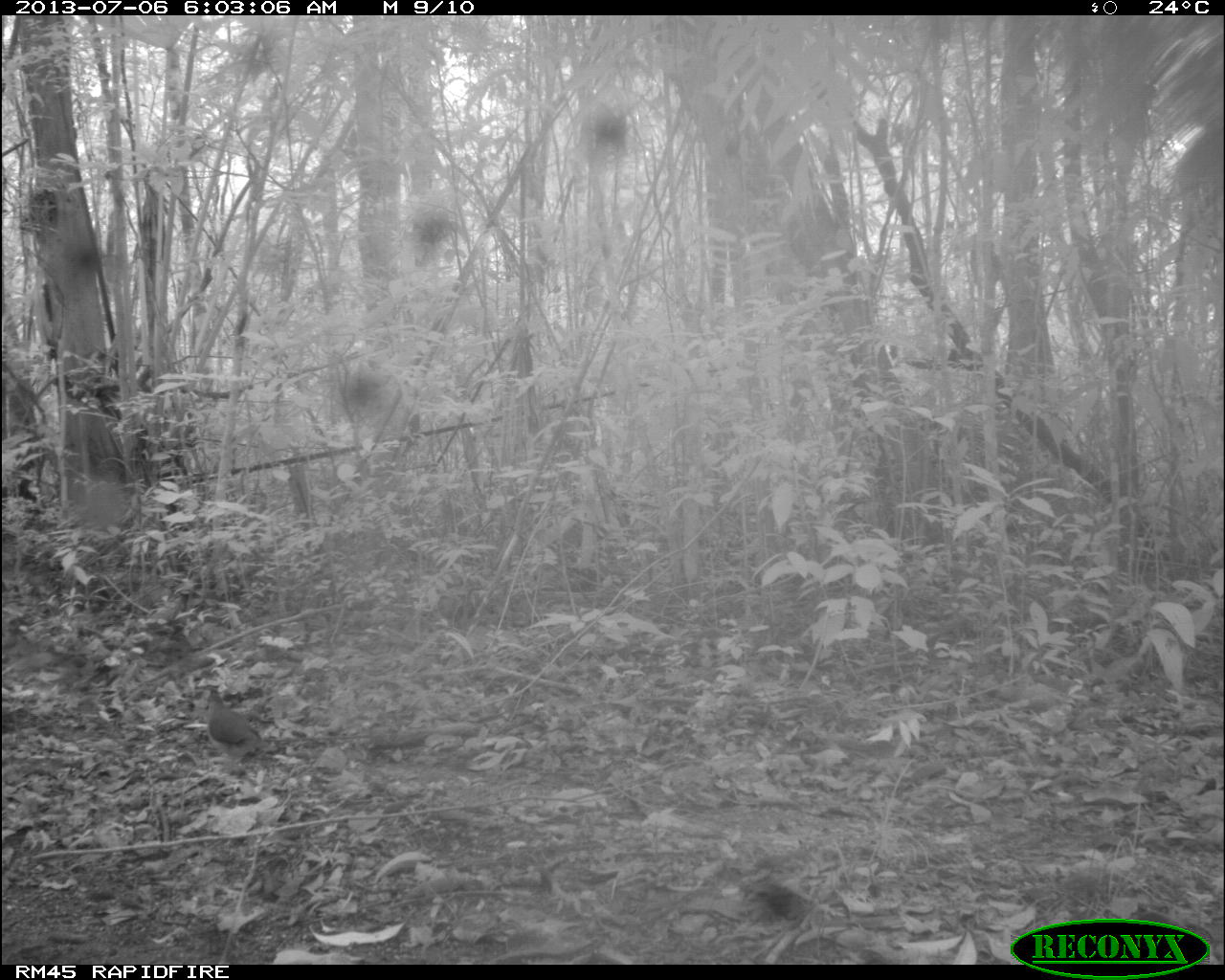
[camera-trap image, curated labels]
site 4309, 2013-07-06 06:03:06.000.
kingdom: Animalia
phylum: Chordata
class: Aves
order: Columbiformes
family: Columbidae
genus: Leptotila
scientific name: Leptotila plumbeiceps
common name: gray-headed dove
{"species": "Leptotila plumbeiceps (gray-headed dove)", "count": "1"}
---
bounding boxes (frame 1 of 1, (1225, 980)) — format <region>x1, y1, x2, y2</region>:
leptotila plumbeiceps: <region>204, 685, 263, 776</region>